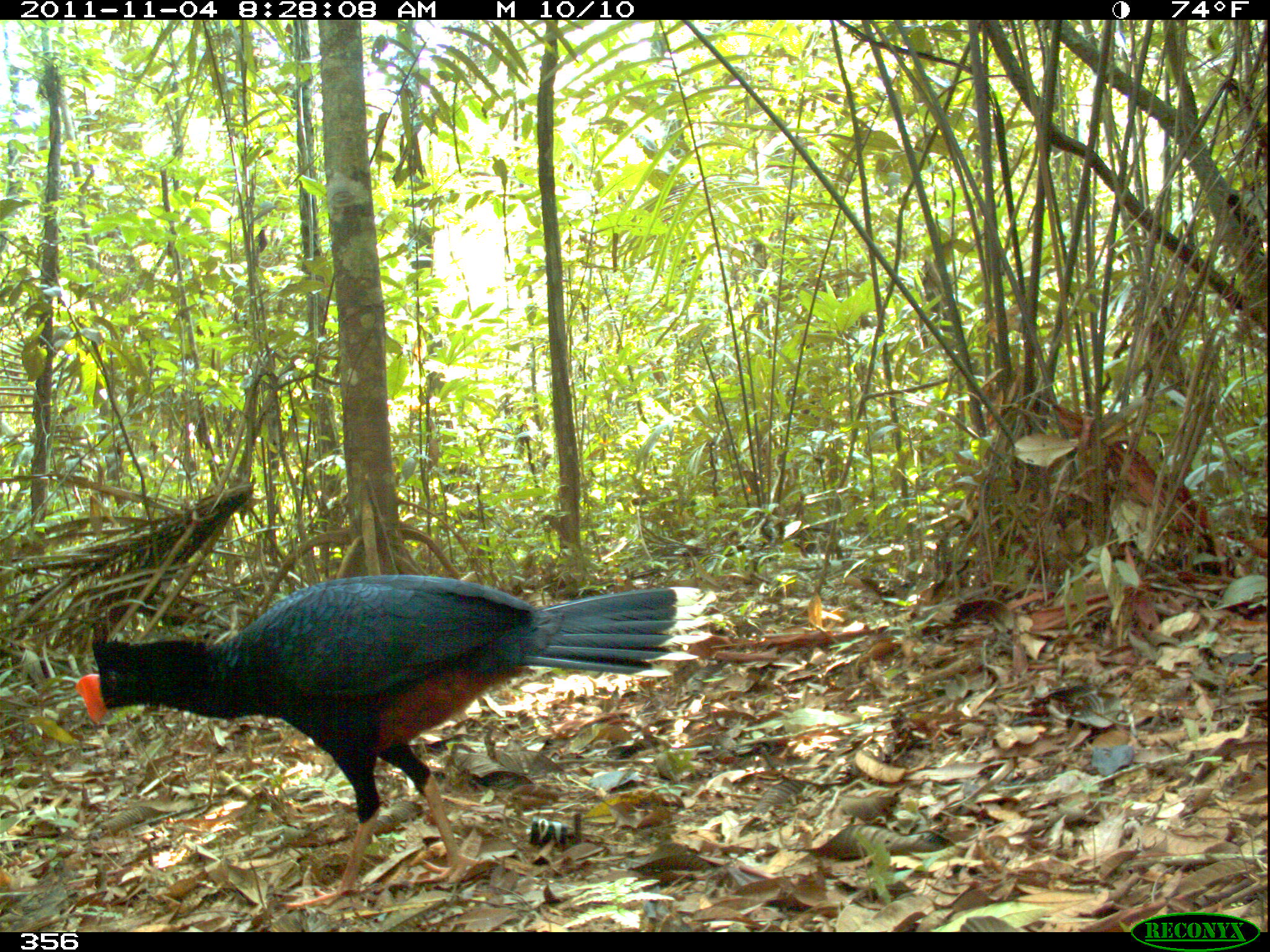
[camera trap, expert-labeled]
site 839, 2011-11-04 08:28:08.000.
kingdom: Animalia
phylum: Chordata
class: Aves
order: Galliformes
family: Cracidae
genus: Mitu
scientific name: Mitu tuberosum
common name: razor-billed curassow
Mitu tuberosum (razor-billed curassow).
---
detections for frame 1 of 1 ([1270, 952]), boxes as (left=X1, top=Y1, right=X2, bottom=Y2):
mitu tuberosum: (left=76, top=574, right=717, bottom=907)